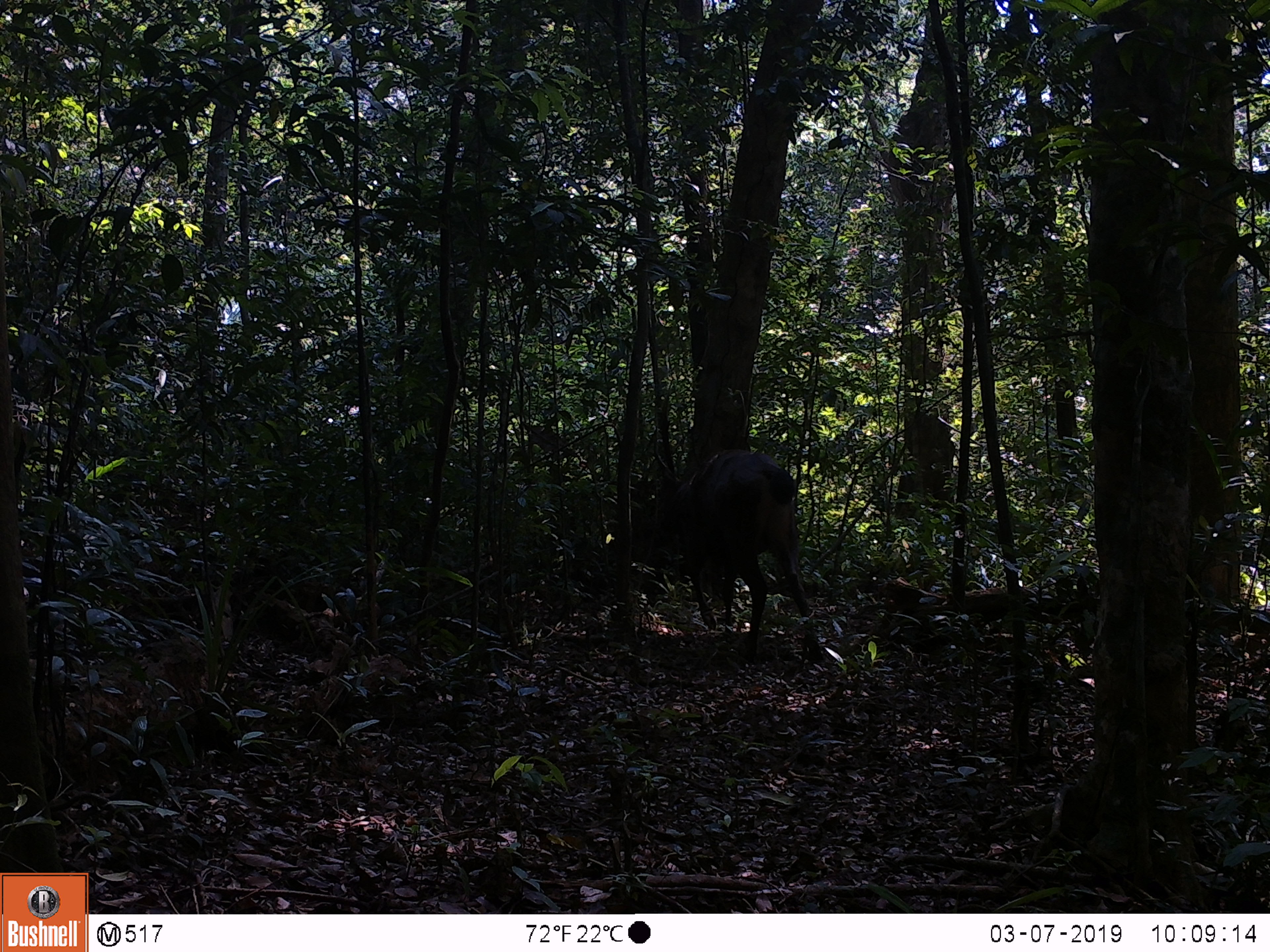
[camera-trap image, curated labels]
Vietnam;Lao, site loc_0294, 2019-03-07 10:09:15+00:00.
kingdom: Animalia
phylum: Chordata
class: Mammalia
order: Artiodactyla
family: Cervidae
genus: Rusa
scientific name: Rusa unicolor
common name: sambar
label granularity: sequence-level